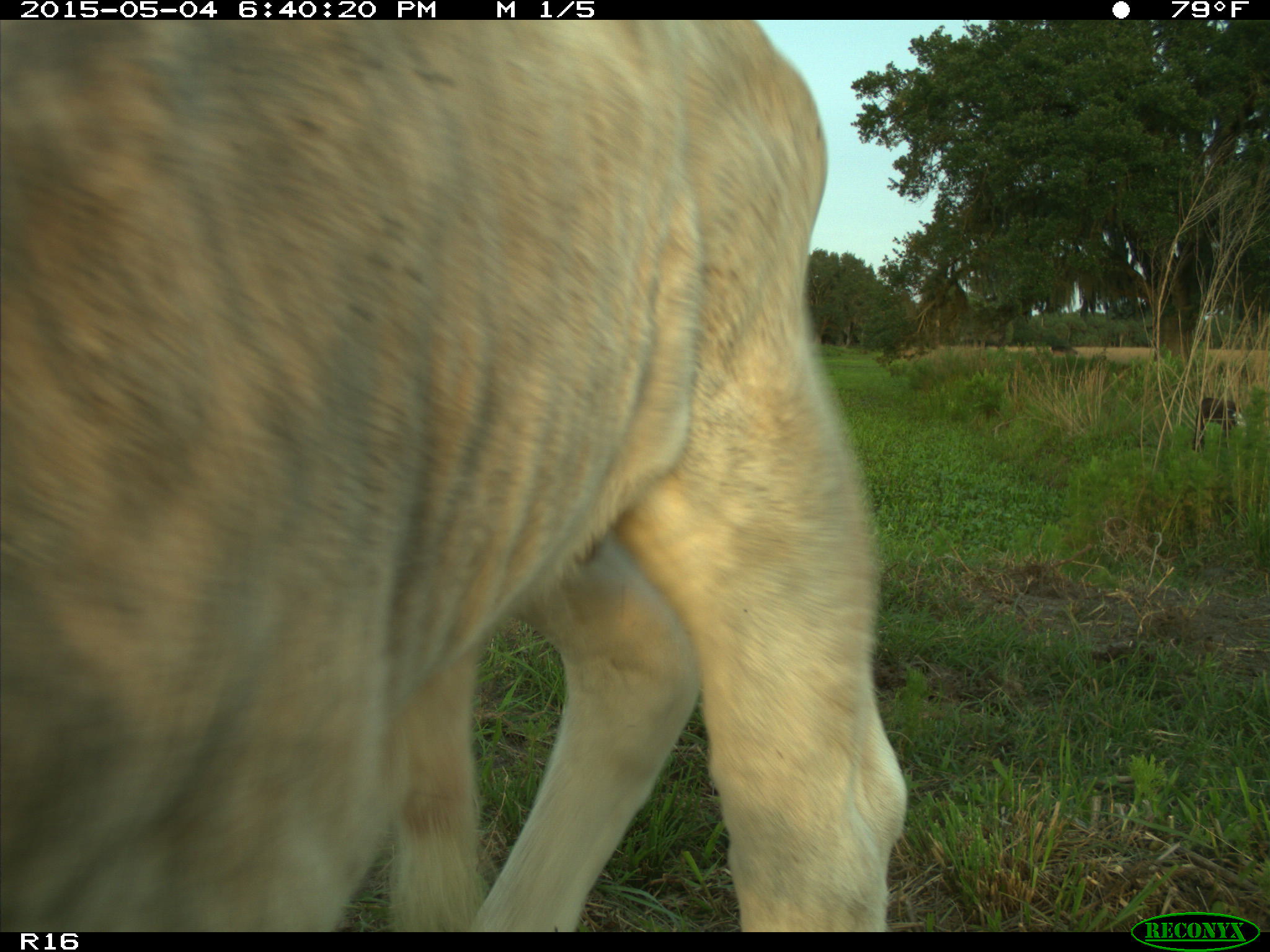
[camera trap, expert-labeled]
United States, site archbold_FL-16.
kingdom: Animalia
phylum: Chordata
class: Mammalia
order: Artiodactyla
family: Bovidae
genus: Bos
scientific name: Bos taurus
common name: domestic cow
Bos taurus (domestic cow).